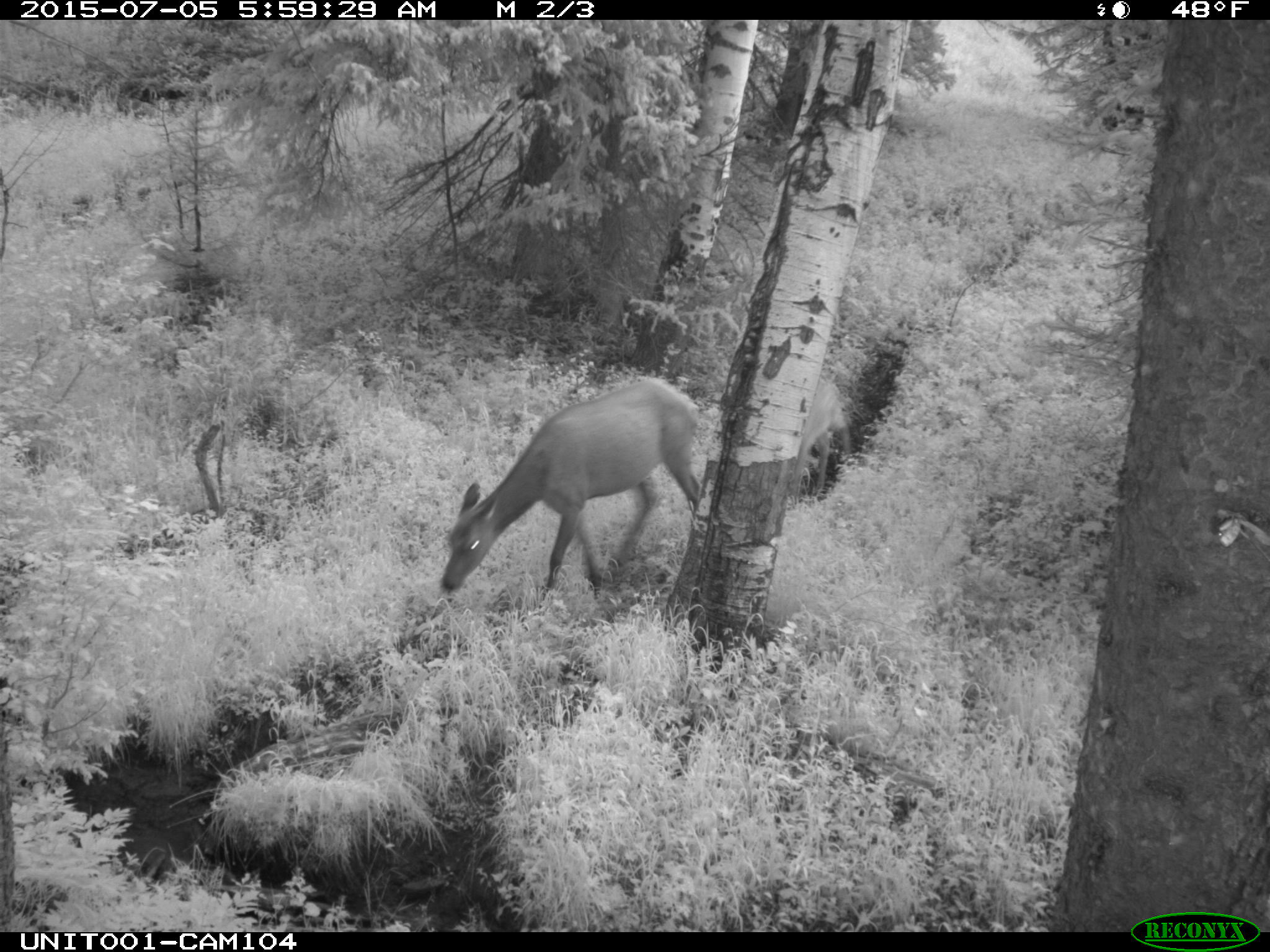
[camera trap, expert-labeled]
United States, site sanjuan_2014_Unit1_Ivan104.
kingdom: Animalia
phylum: Chordata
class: Mammalia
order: Artiodactyla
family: Cervidae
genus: Cervus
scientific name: Cervus elaphus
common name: red deer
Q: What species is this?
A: Cervus elaphus (red deer).